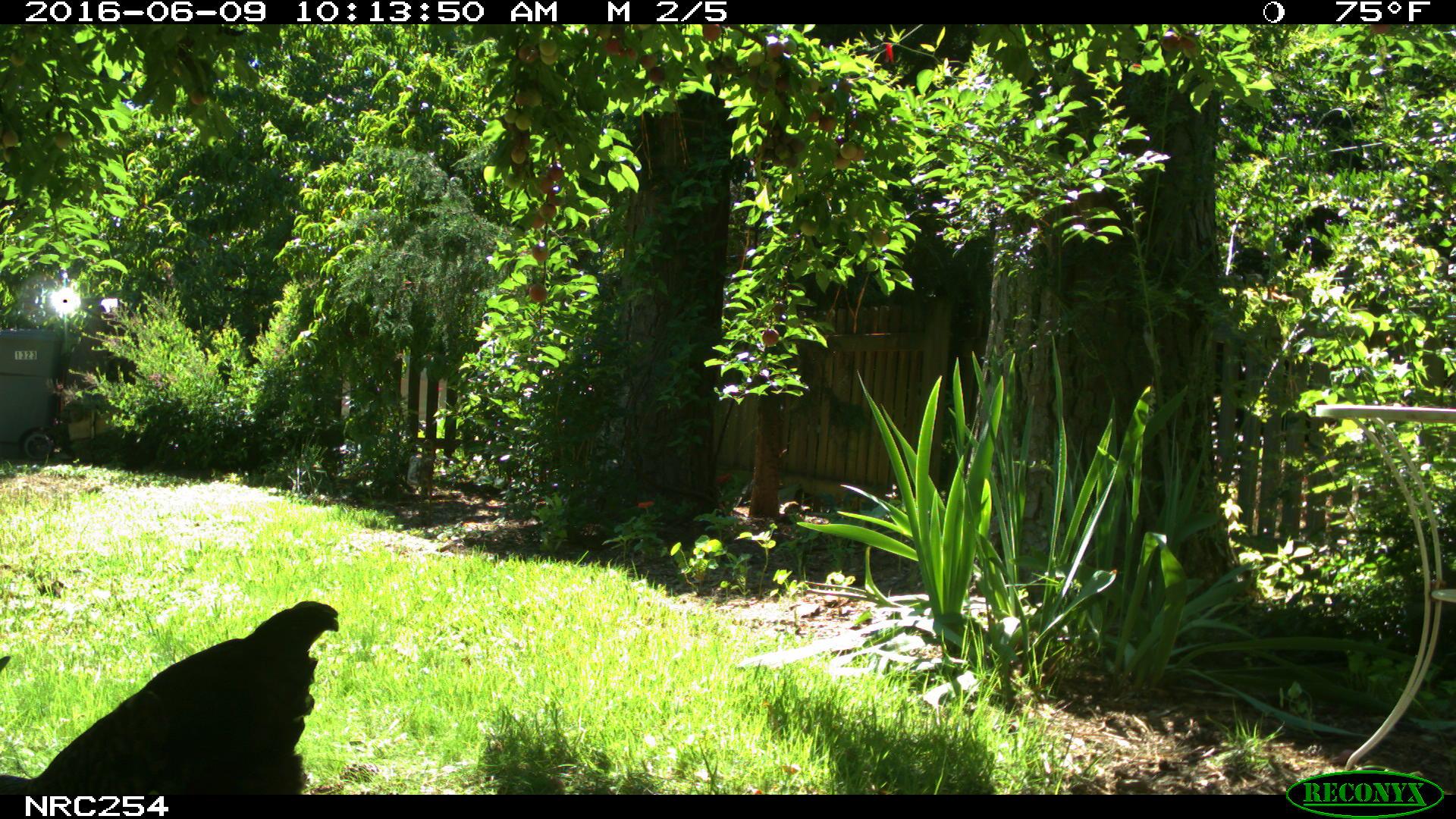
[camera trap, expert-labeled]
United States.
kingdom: Animalia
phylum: Chordata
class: Aves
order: Galliformes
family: Phasianidae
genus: Gallus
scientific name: Gallus gallus domesticus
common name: domestic chicken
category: Chicken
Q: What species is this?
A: Chicken (domestic chicken) (Gallus gallus domesticus).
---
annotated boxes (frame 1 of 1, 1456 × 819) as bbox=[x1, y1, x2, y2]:
Chicken: bbox=[0, 594, 347, 796]